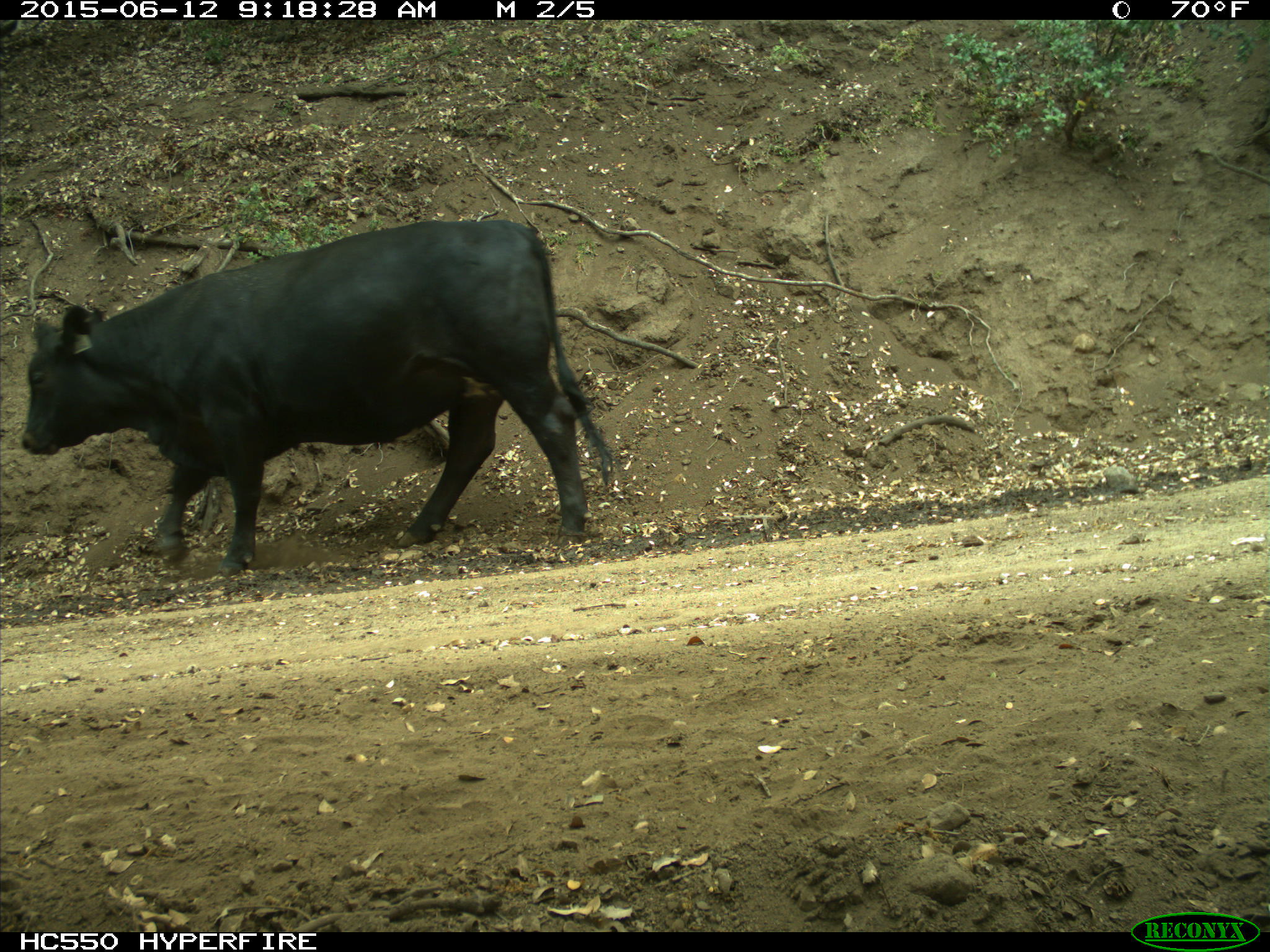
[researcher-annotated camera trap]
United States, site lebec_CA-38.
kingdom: Animalia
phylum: Chordata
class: Mammalia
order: Artiodactyla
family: Bovidae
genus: Bos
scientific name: Bos taurus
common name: domestic cow